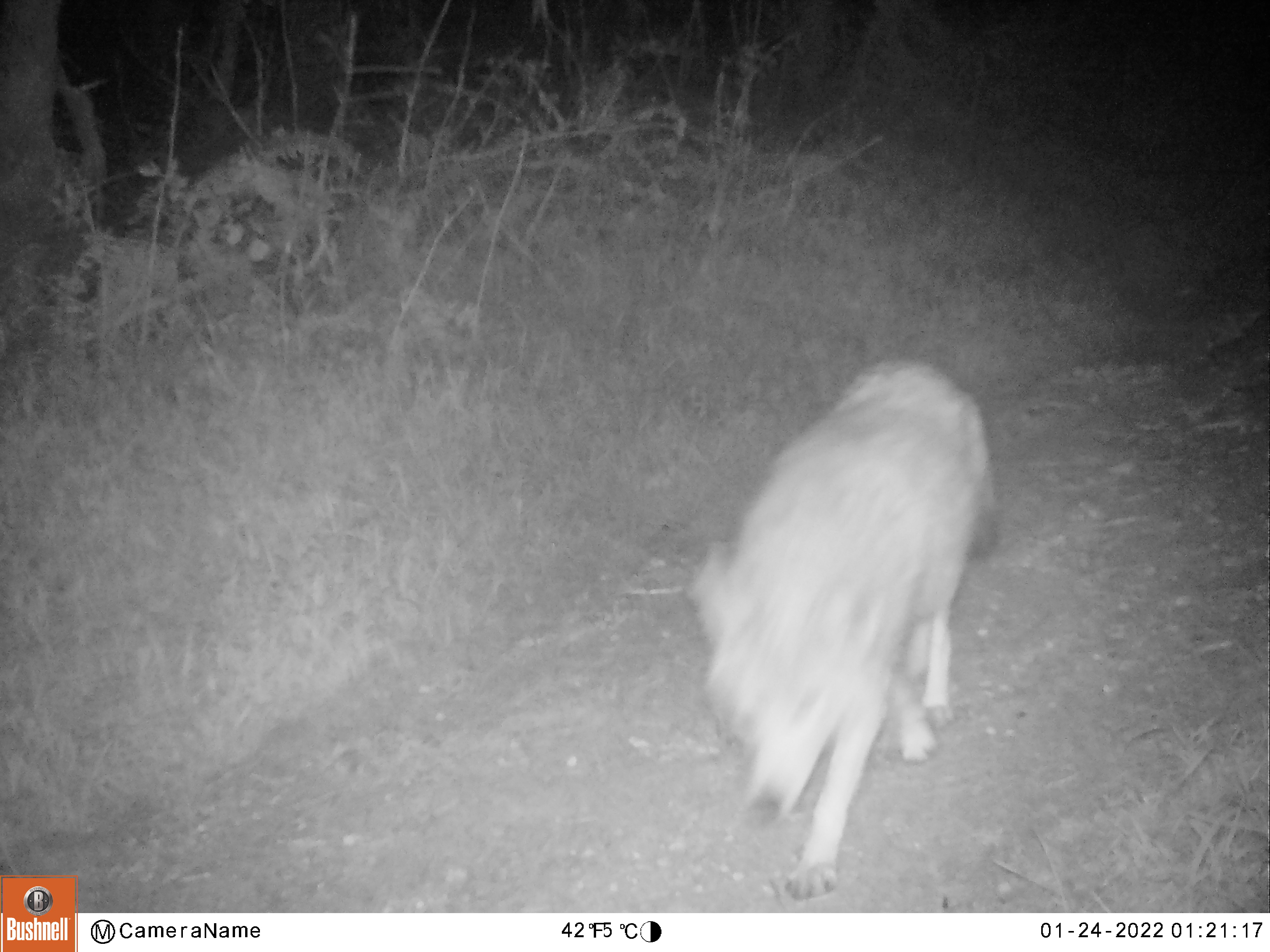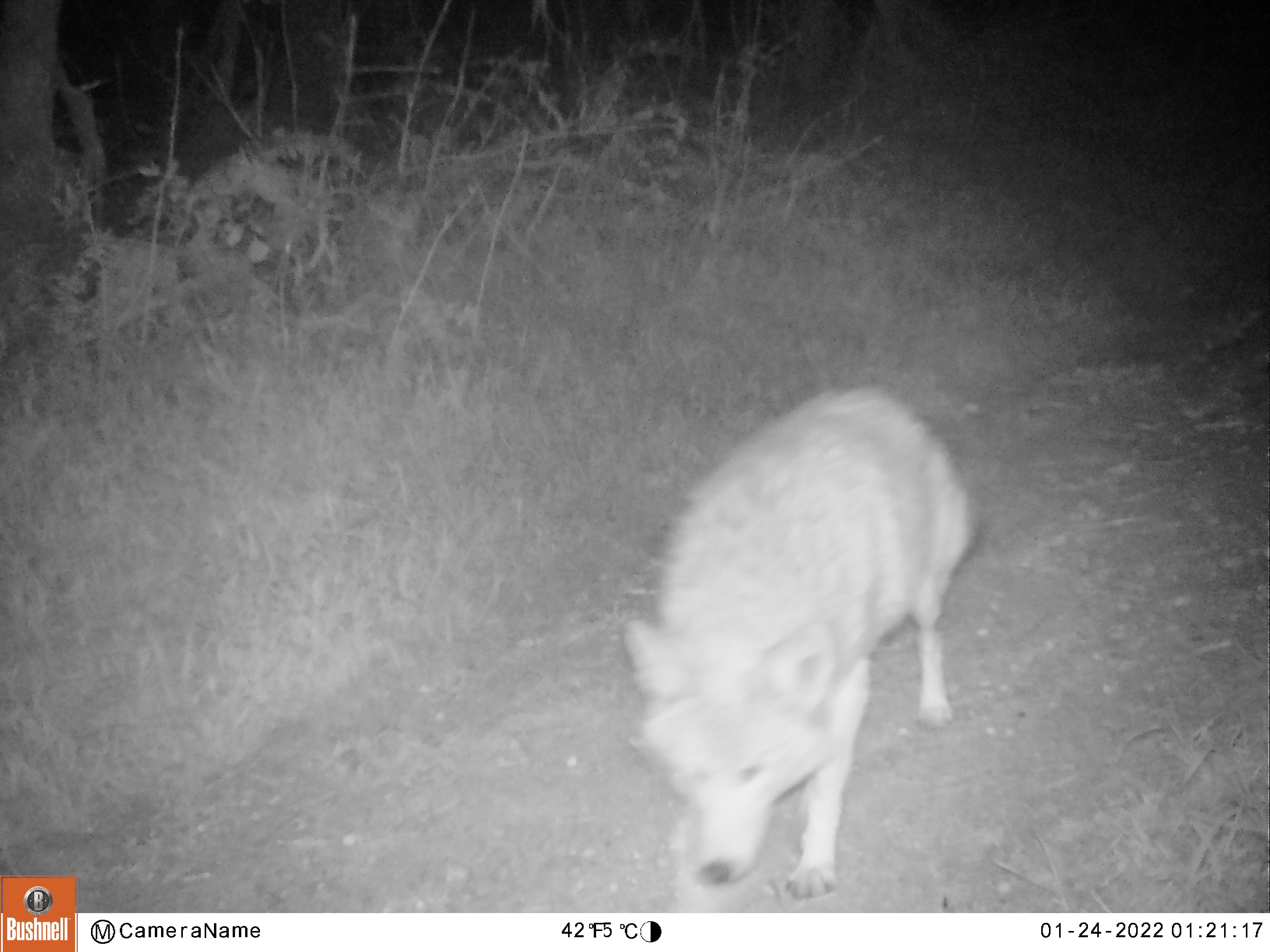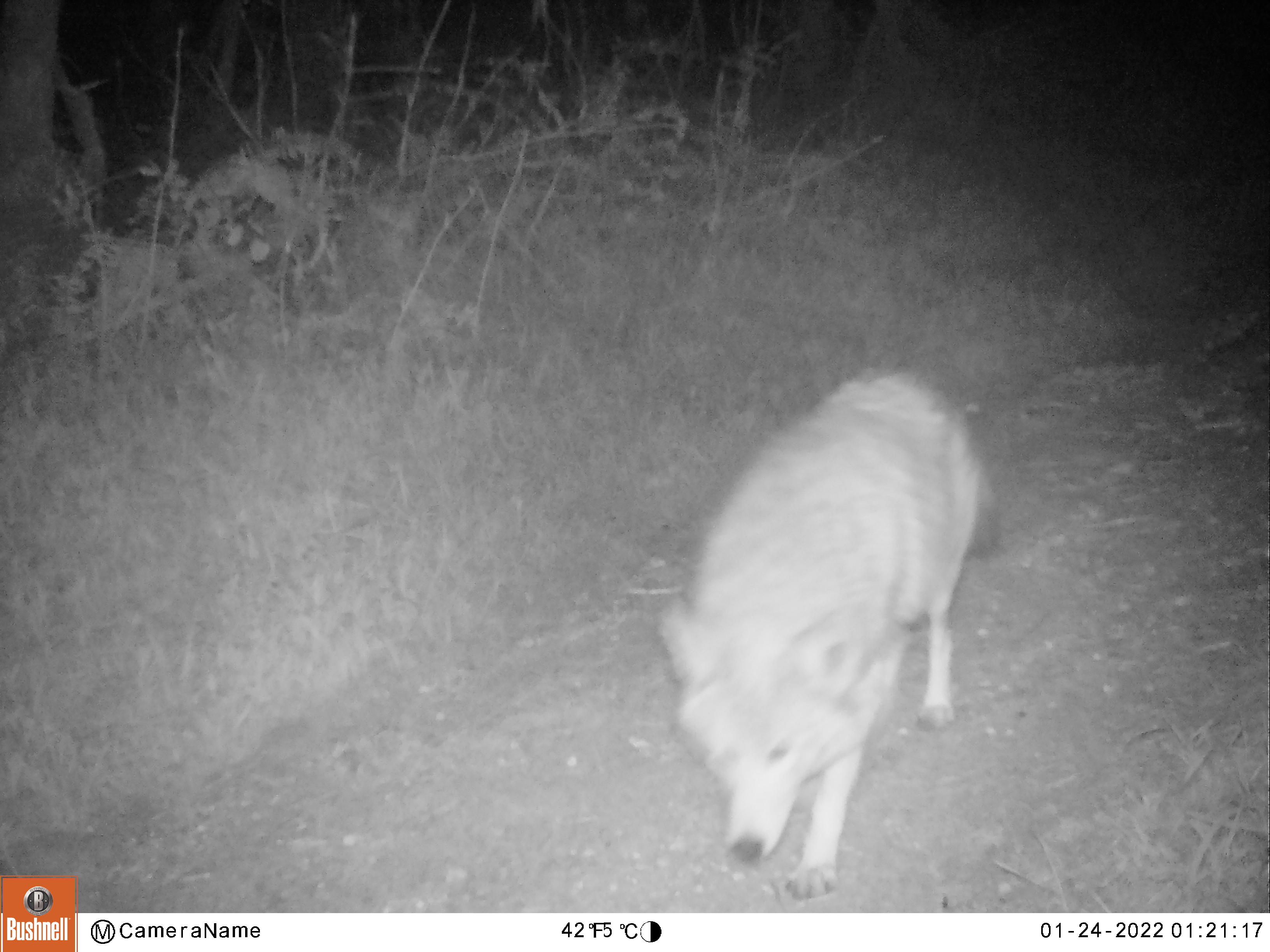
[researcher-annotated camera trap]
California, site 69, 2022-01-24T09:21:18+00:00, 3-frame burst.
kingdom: Animalia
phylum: Chordata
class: Mammalia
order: Carnivora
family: Canidae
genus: Canis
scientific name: Canis latrans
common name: coyote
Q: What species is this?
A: Coyote (Canis latrans).